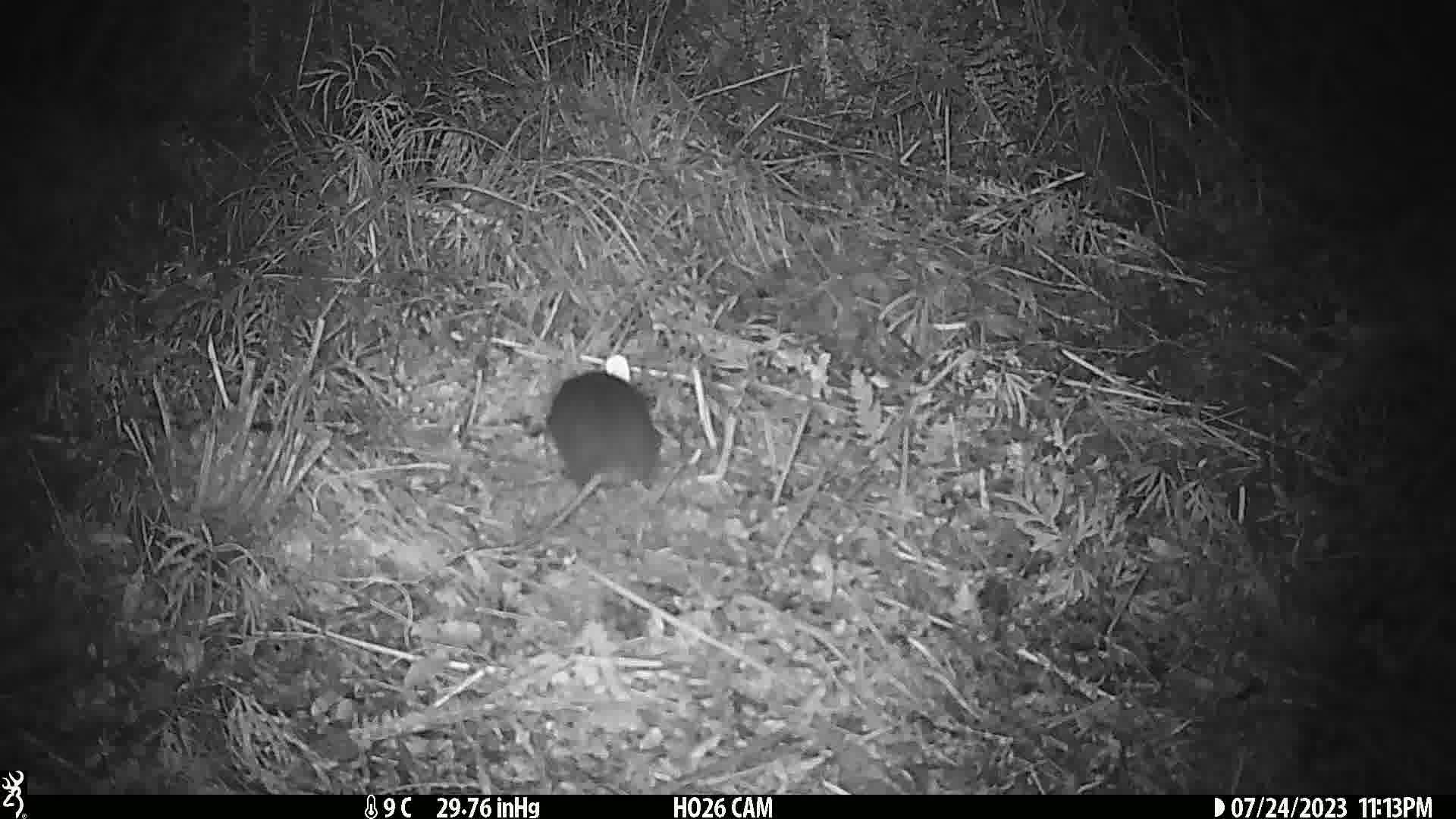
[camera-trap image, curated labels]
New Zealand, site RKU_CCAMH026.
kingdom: Animalia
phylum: Chordata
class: Mammalia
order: Rodentia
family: Muridae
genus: Rattus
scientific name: Rattus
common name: rat